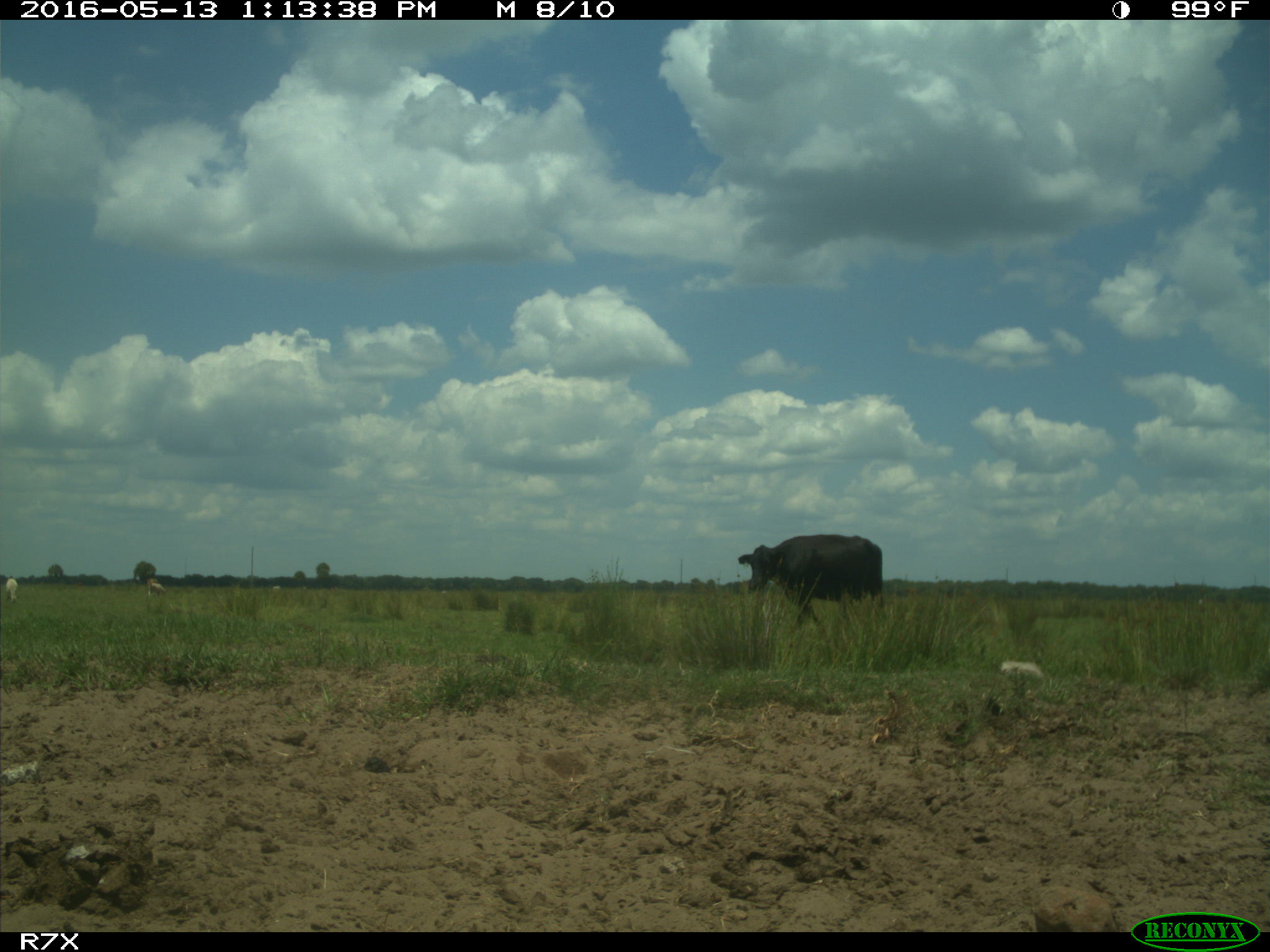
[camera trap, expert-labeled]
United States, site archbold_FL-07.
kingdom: Animalia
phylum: Chordata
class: Mammalia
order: Artiodactyla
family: Bovidae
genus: Bos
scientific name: Bos taurus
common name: domestic cow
Bos taurus (domestic cow).